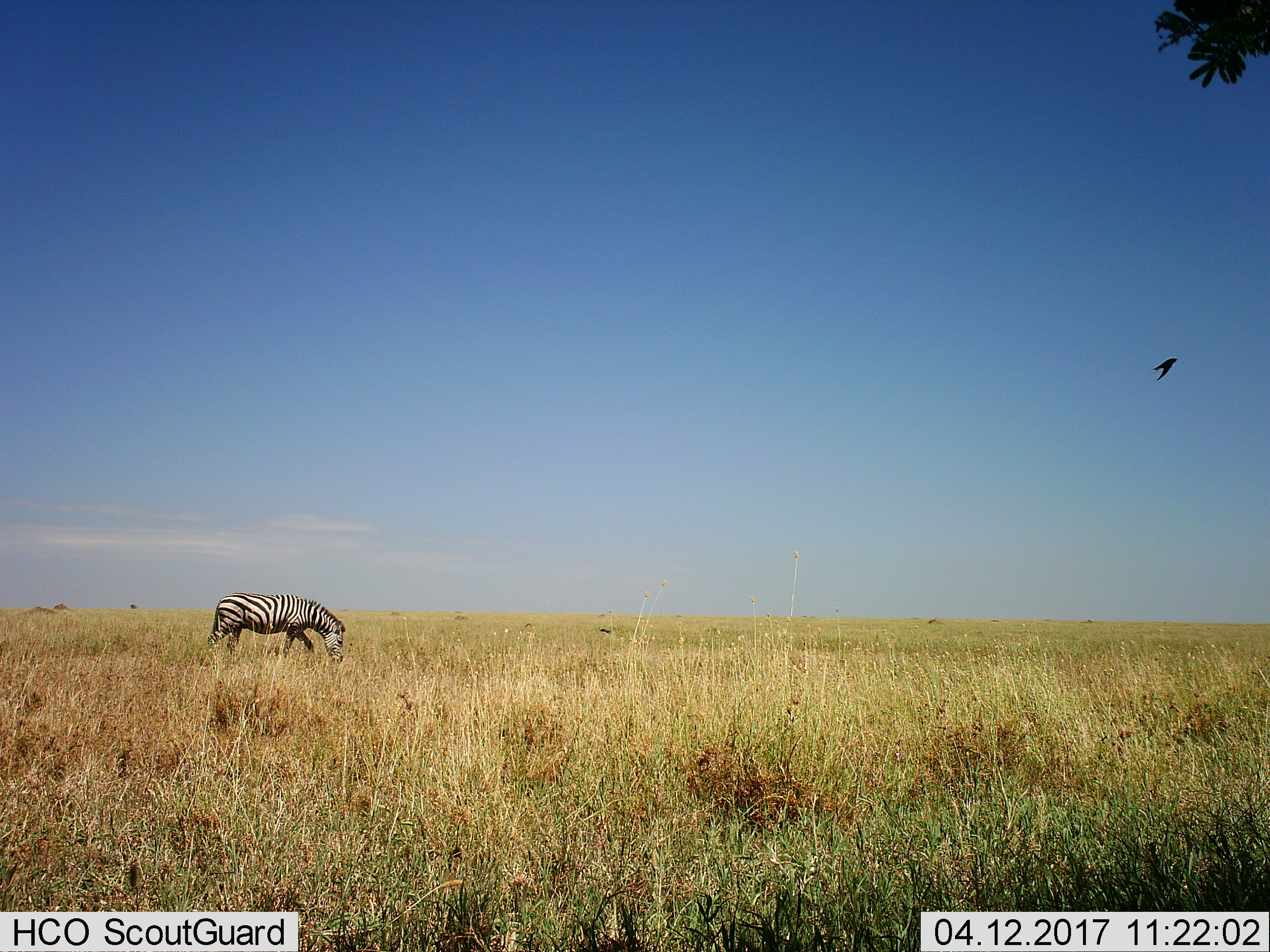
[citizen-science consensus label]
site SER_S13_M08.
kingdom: Animalia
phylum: Chordata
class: Mammalia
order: Perissodactyla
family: Equidae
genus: Equus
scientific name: Equus quagga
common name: plains zebra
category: zebraplains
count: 1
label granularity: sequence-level